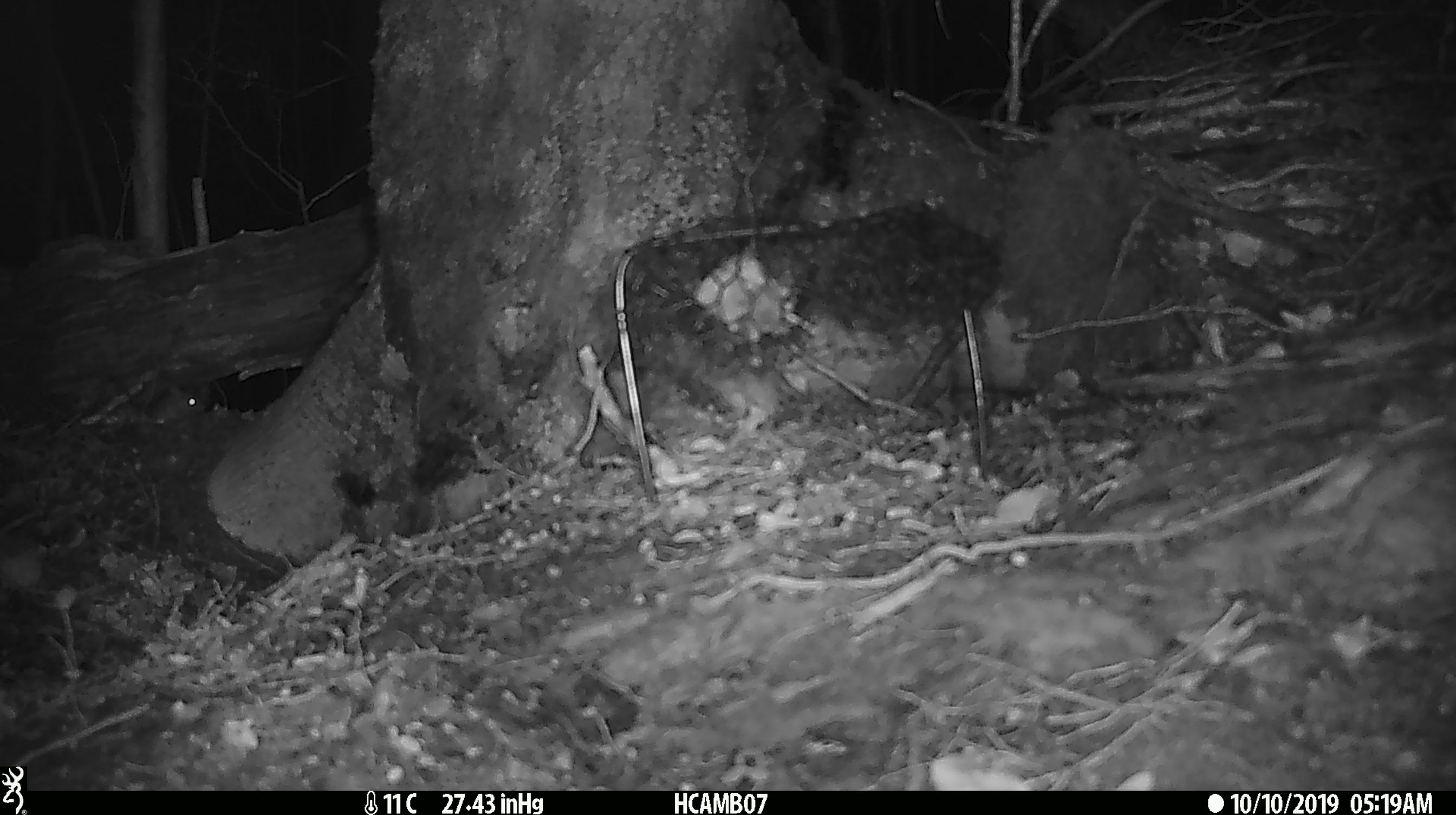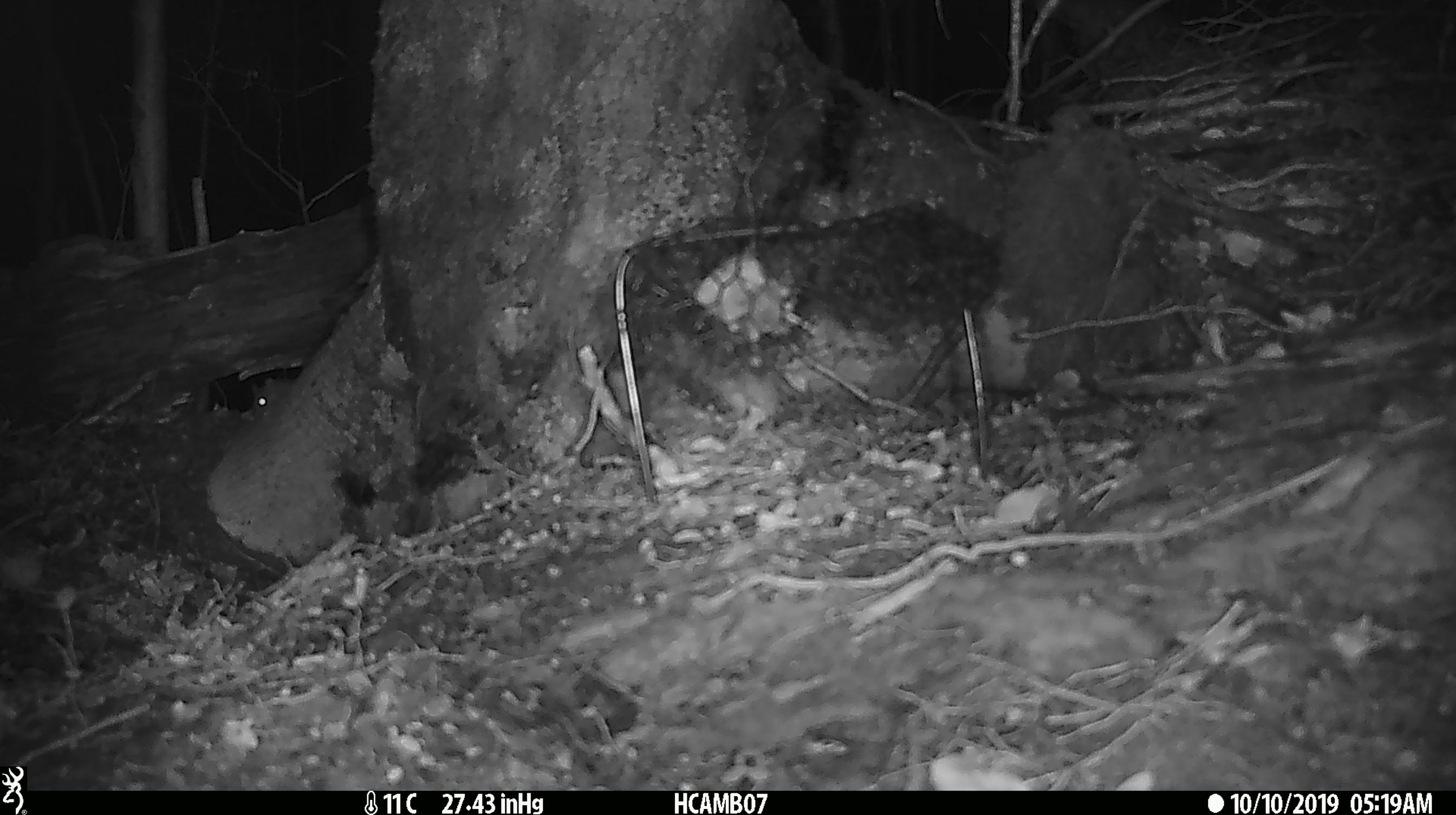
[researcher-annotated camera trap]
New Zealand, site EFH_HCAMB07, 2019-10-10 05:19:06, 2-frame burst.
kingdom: Animalia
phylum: Chordata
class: Mammalia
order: Rodentia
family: Muridae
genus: Mus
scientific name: Mus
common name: mouse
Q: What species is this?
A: Mouse (Mus).